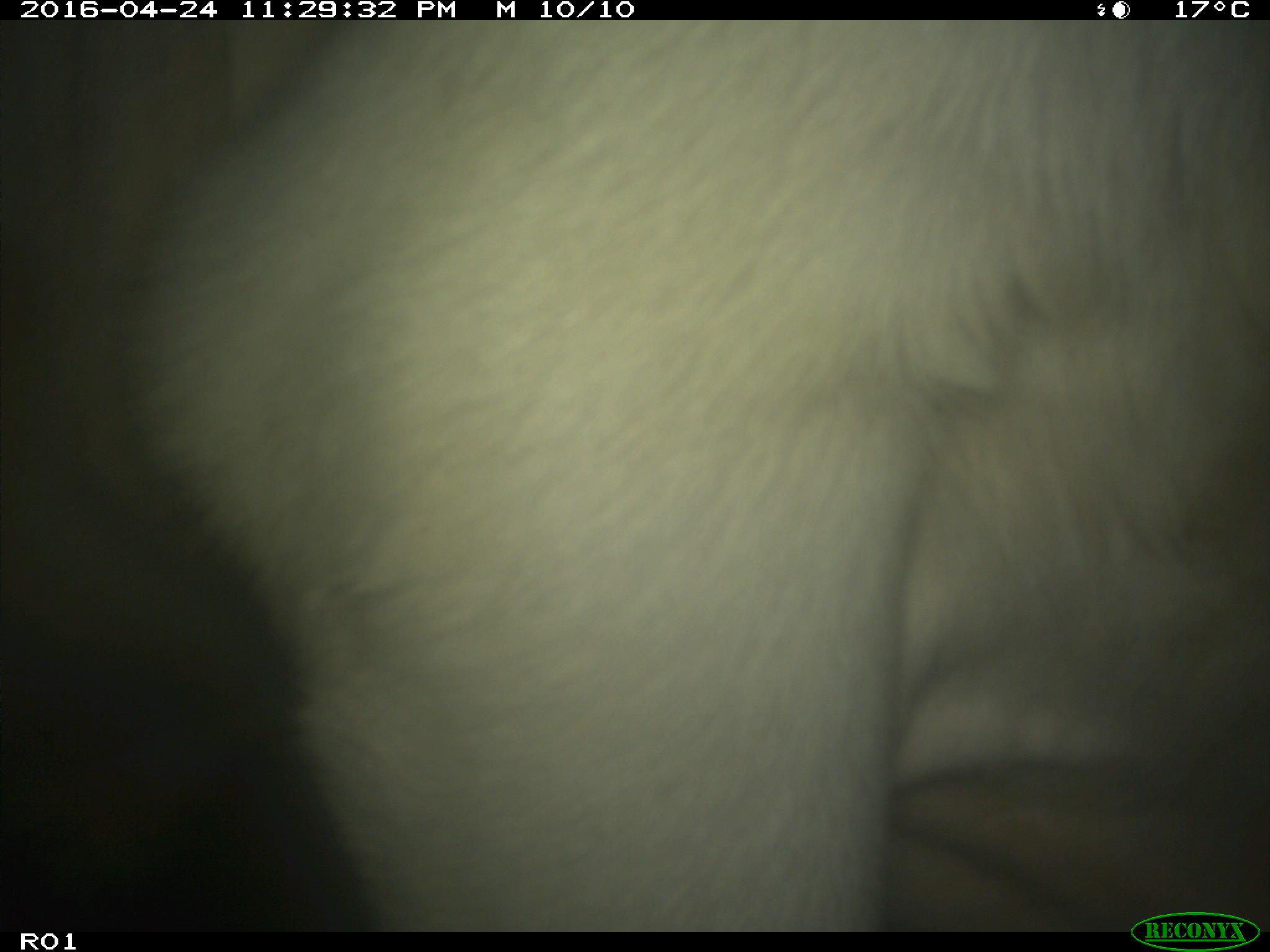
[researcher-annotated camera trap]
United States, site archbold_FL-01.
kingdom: Animalia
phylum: Chordata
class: Mammalia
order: Artiodactyla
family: Bovidae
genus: Bos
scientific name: Bos taurus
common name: domestic cow